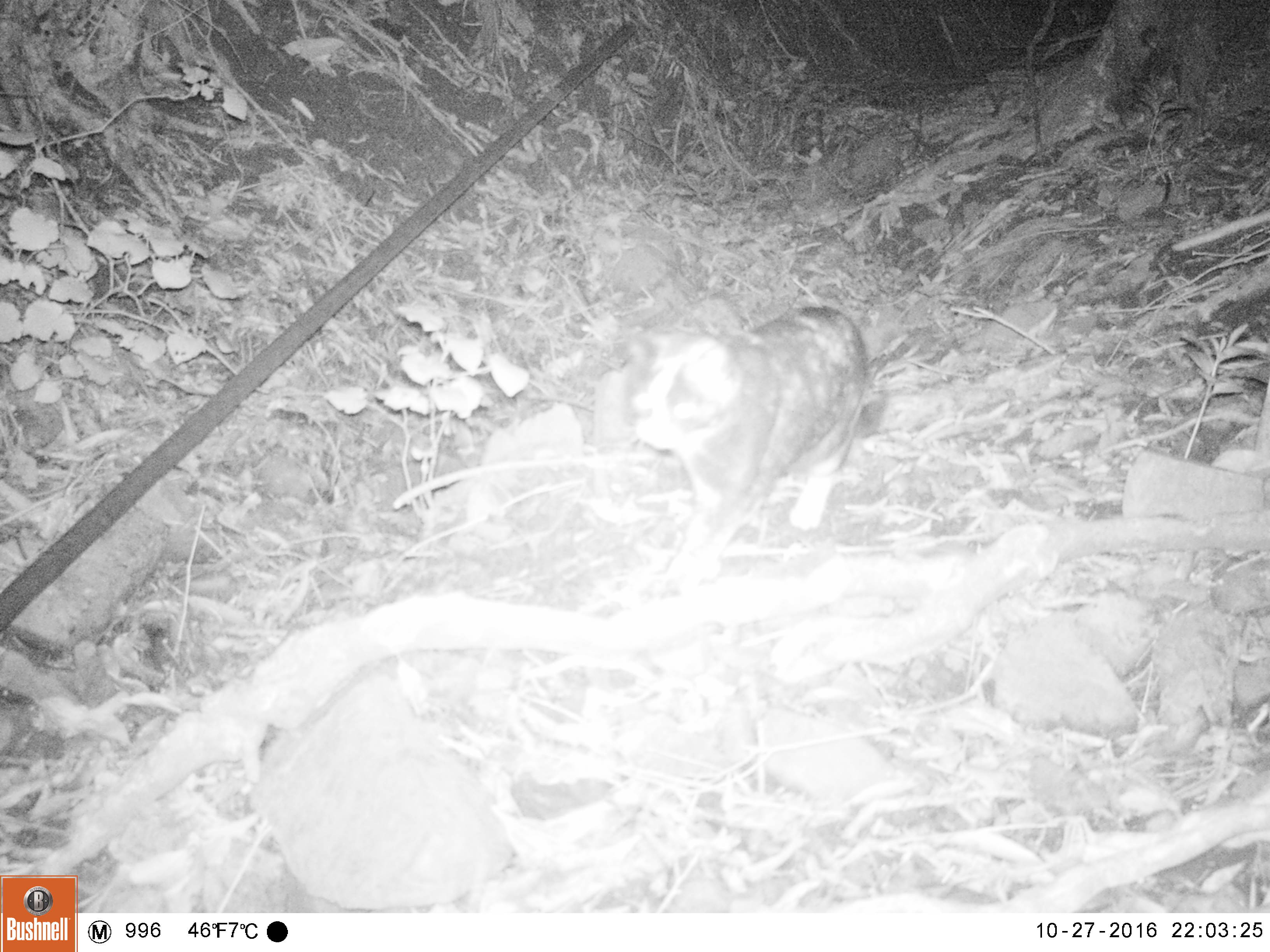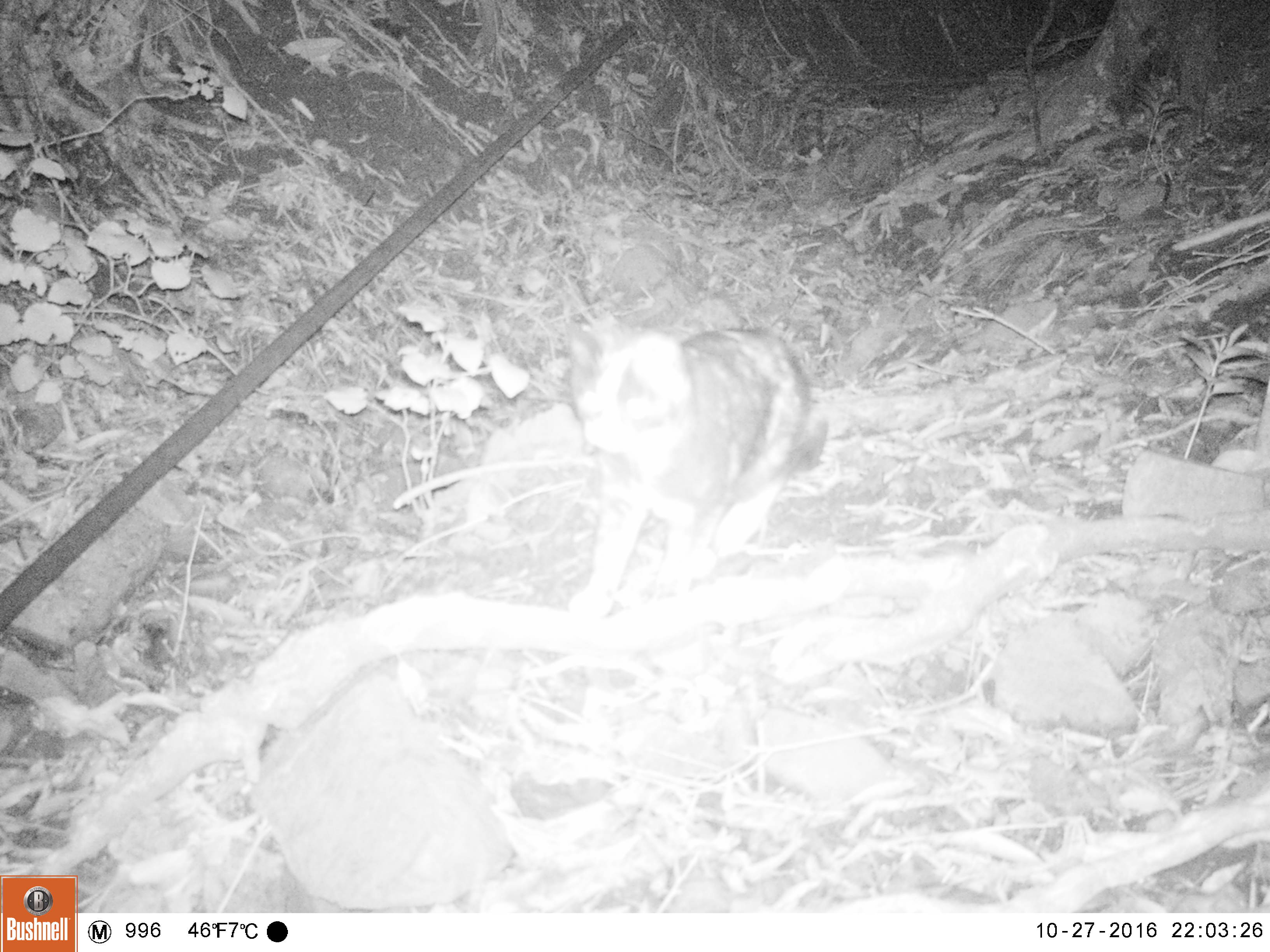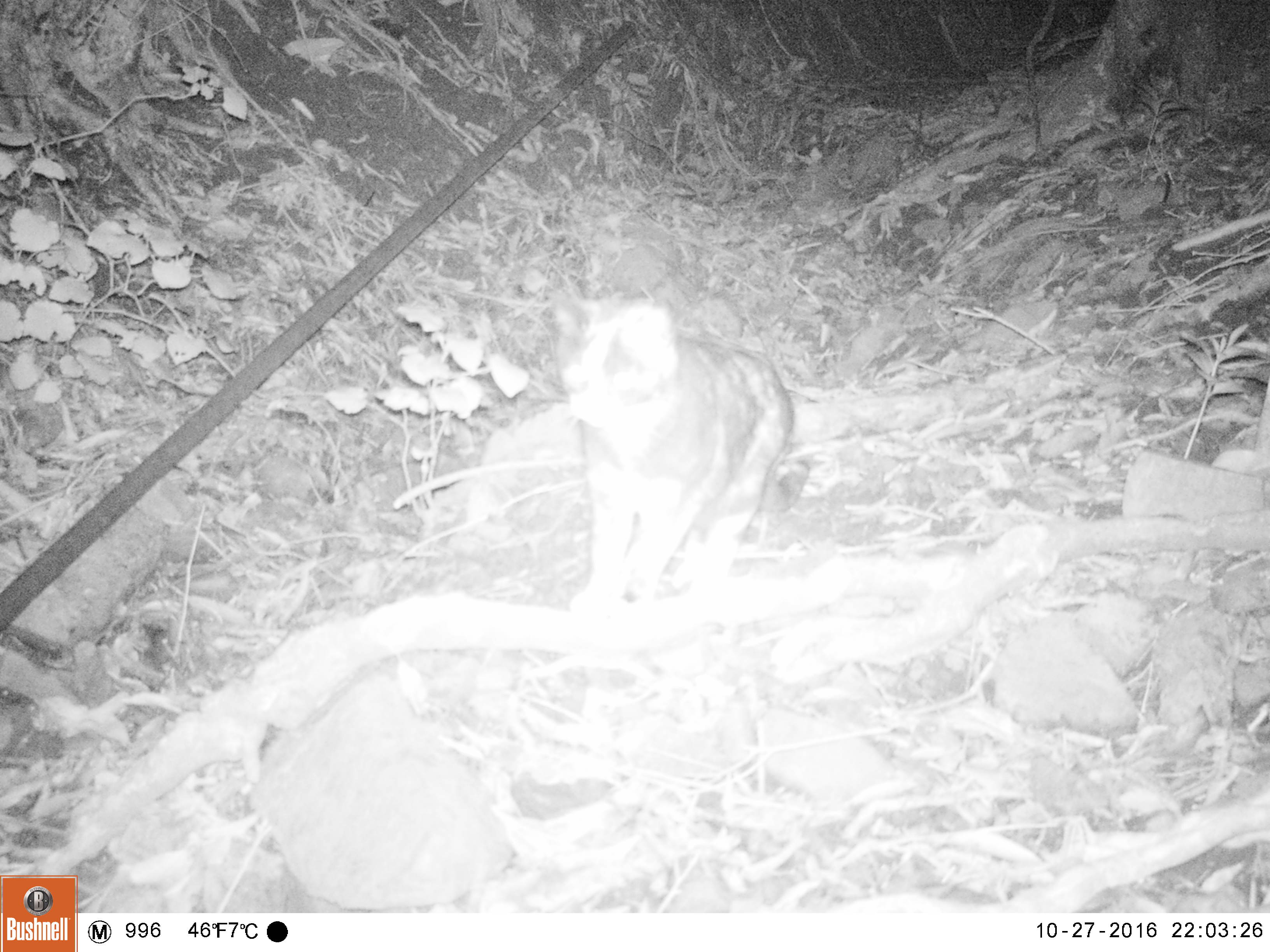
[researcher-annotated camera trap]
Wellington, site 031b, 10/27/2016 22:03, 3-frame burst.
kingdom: Animalia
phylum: Chordata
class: Mammalia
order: Carnivora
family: Felidae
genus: Felis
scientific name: Felis catus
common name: cat